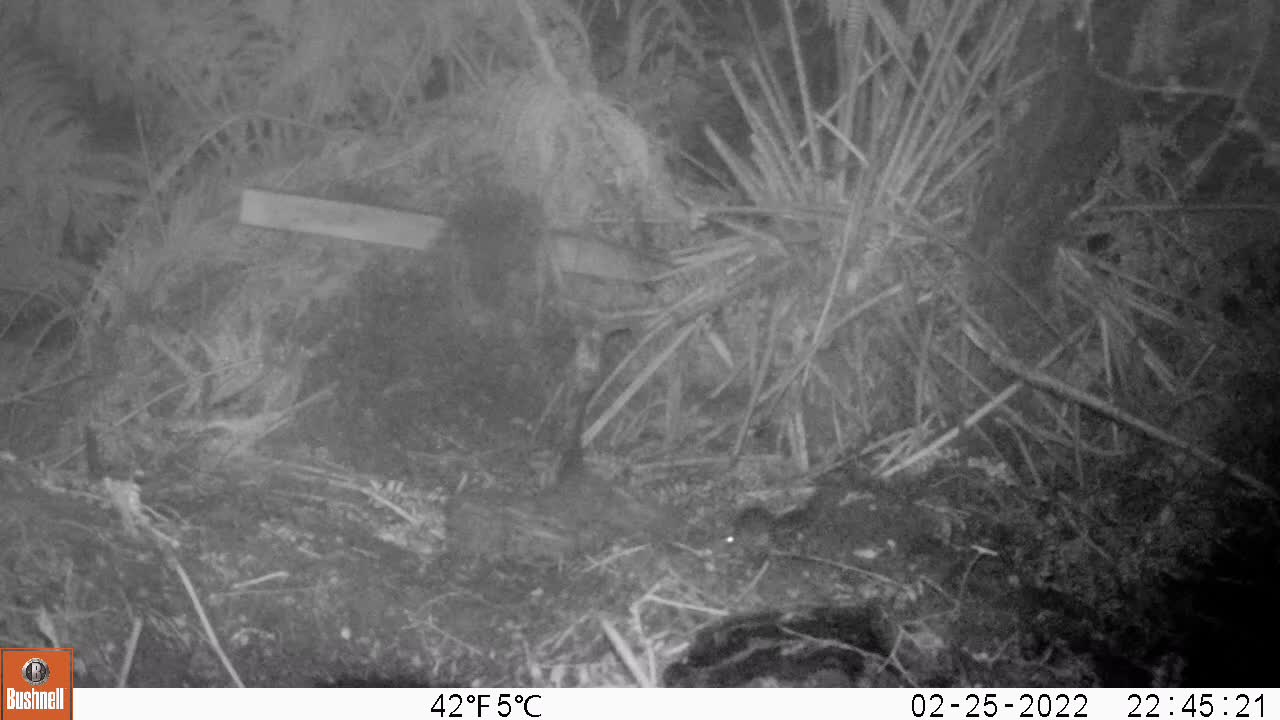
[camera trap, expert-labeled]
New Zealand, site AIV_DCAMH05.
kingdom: Animalia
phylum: Chordata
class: Mammalia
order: Rodentia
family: Muridae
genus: Mus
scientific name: Mus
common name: mouse